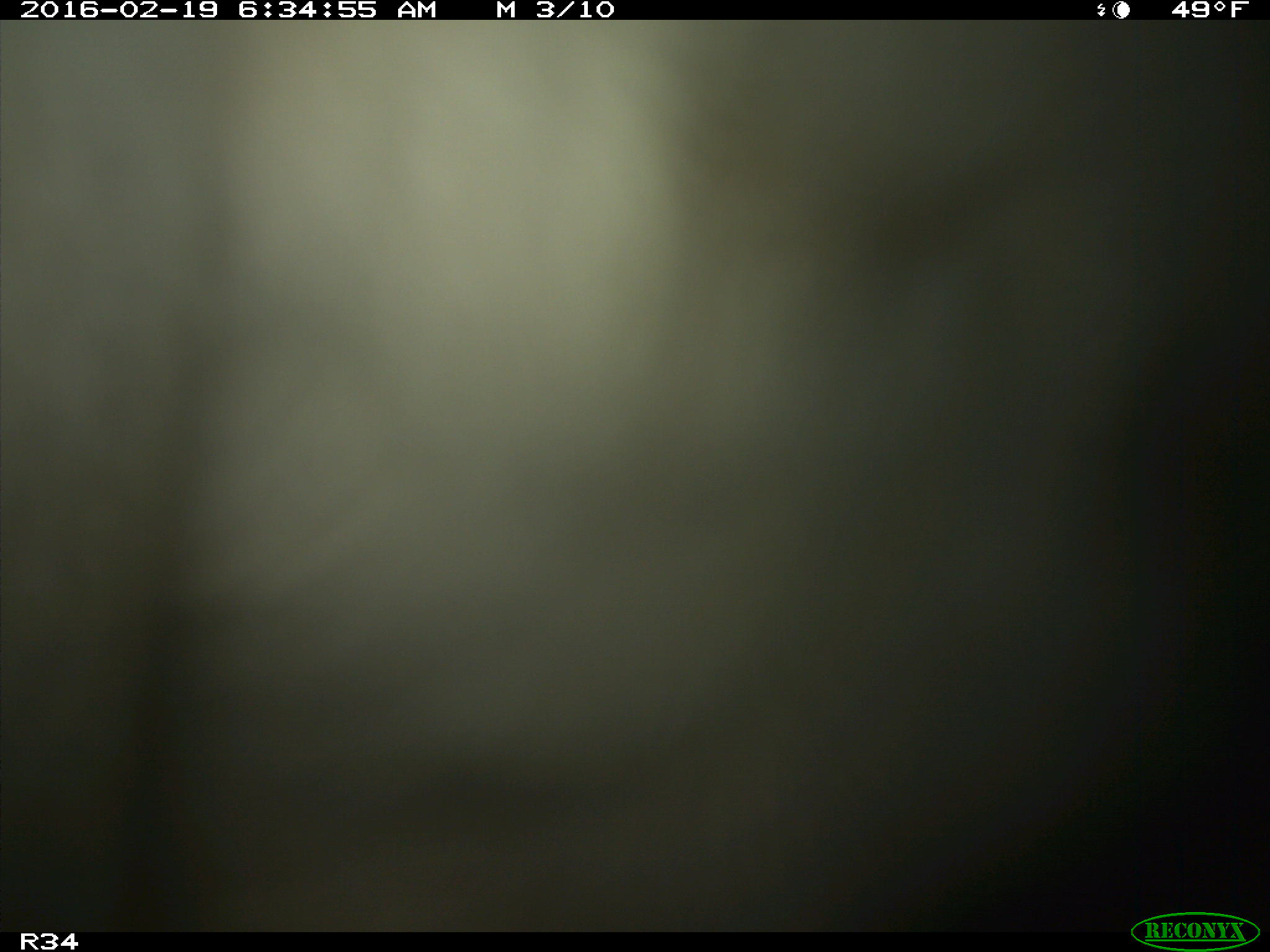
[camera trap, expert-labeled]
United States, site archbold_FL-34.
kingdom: Animalia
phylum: Chordata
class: Mammalia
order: Artiodactyla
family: Bovidae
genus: Bos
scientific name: Bos taurus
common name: domestic cow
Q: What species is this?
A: Bos taurus (domestic cow).